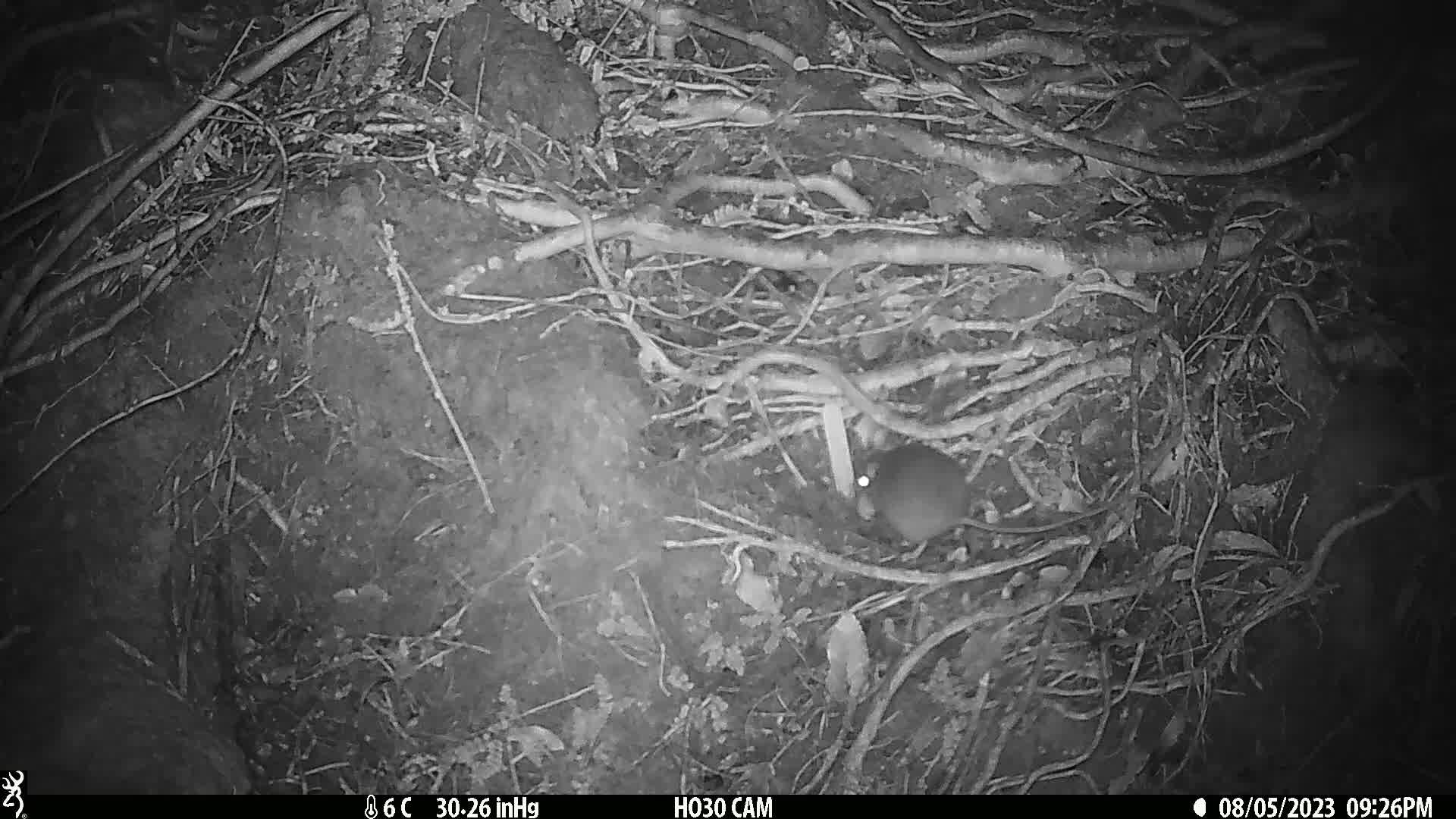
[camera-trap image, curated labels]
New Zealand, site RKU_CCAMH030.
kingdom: Animalia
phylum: Chordata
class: Mammalia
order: Rodentia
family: Muridae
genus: Rattus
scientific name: Rattus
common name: rat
Rat (Rattus).